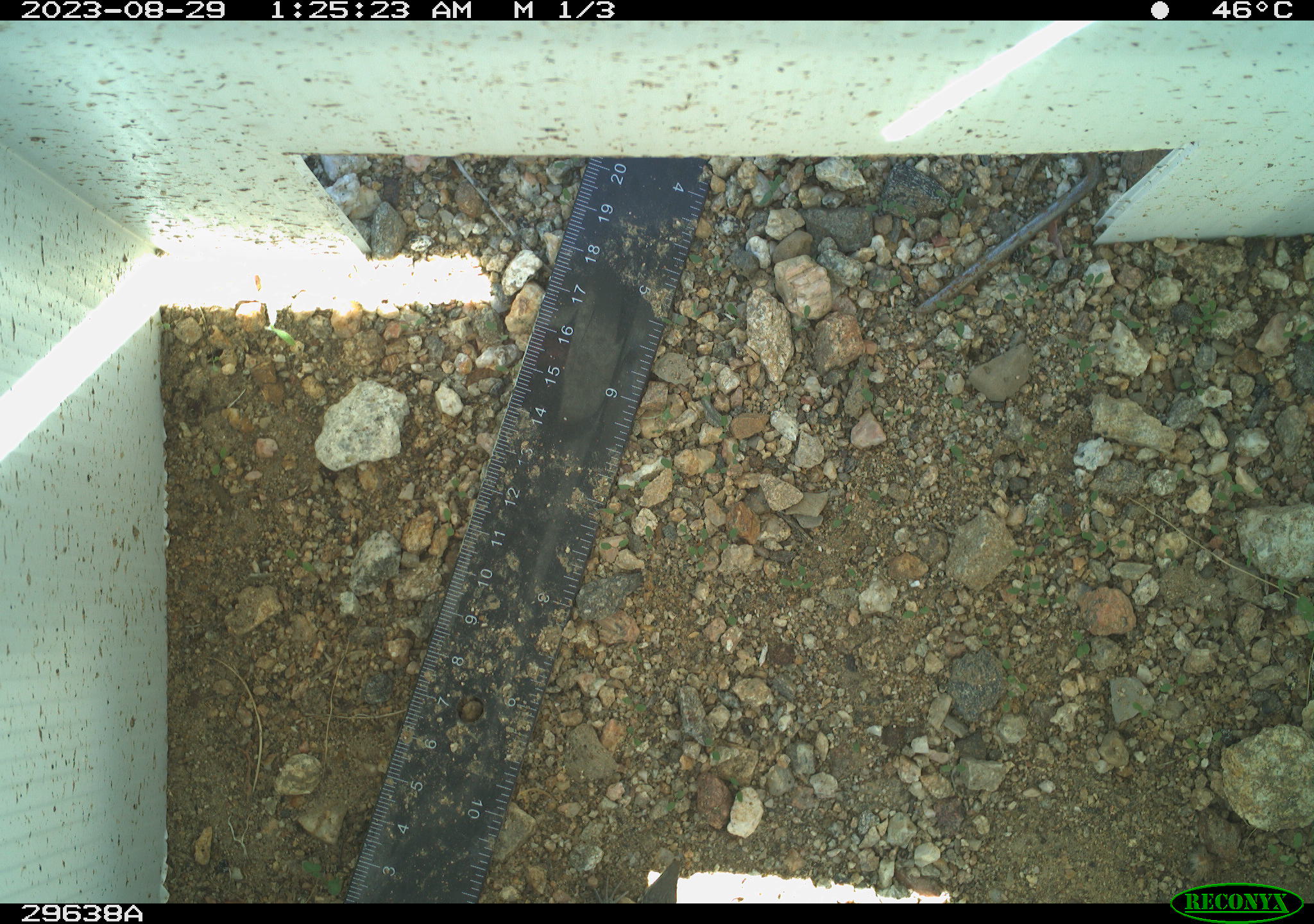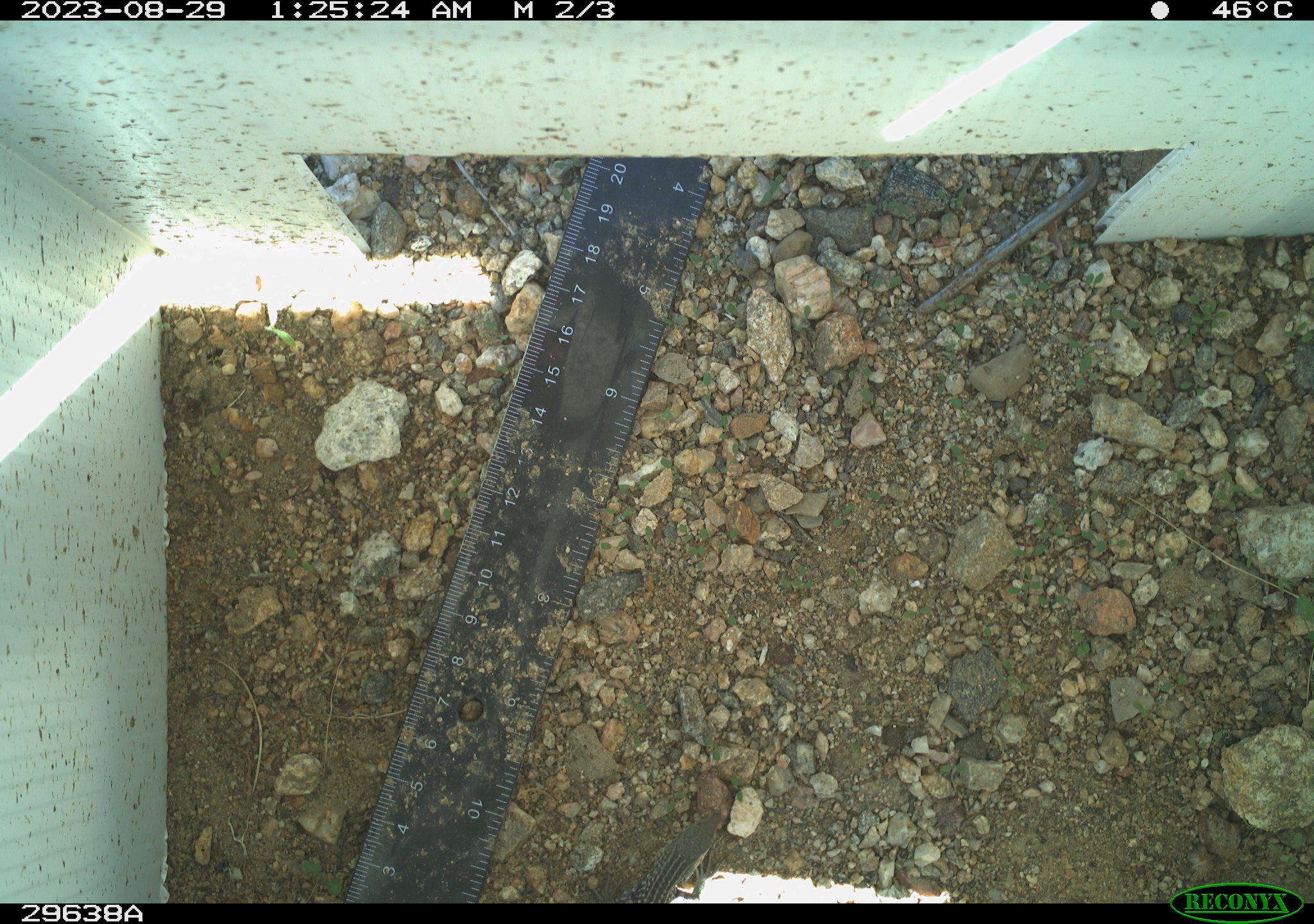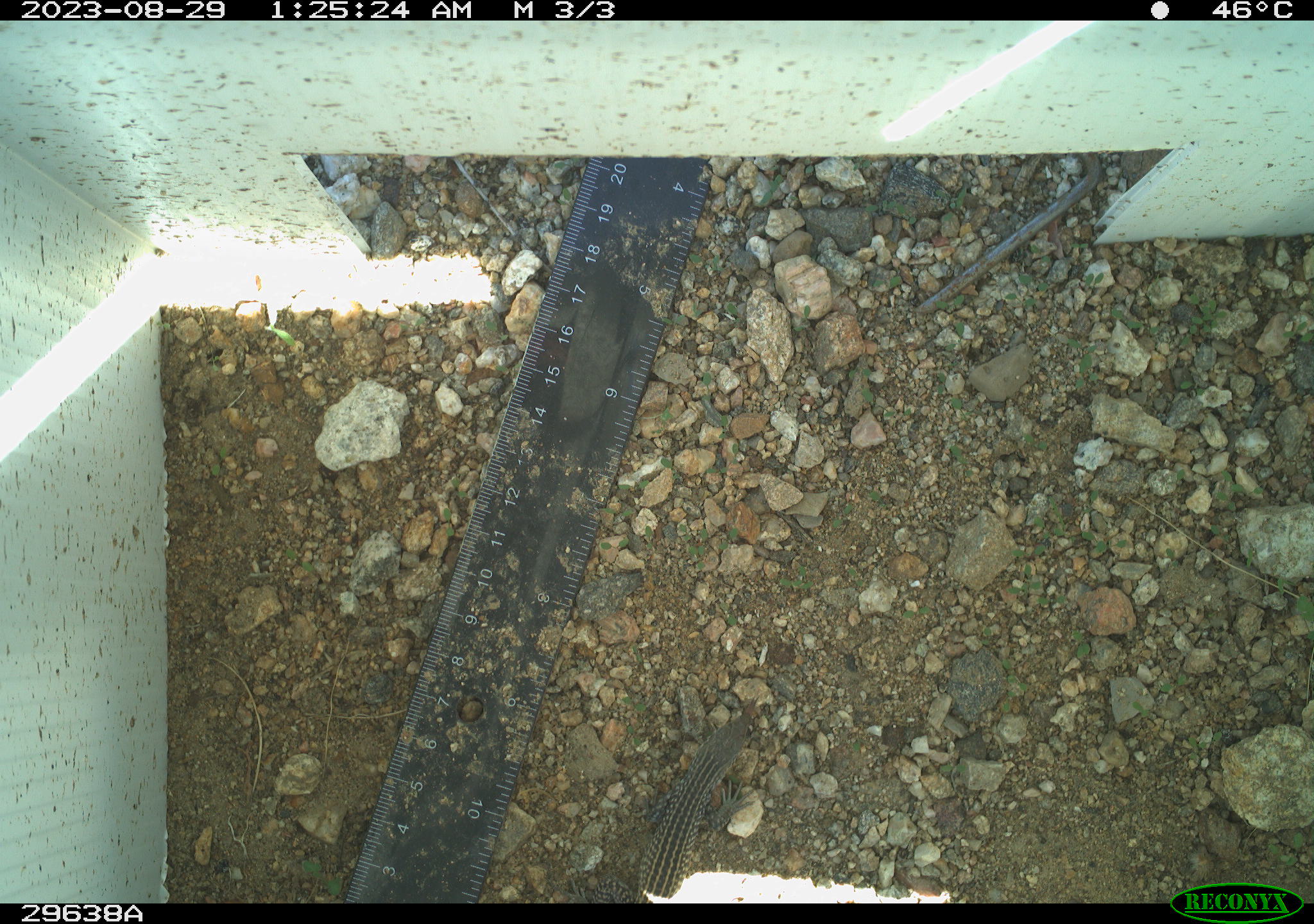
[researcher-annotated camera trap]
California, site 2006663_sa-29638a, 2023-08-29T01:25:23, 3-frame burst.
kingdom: Animalia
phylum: Chordata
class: Reptilia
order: Squamata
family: Teiidae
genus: Aspidoscelis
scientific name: Aspidoscelis tigris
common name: western whiptail